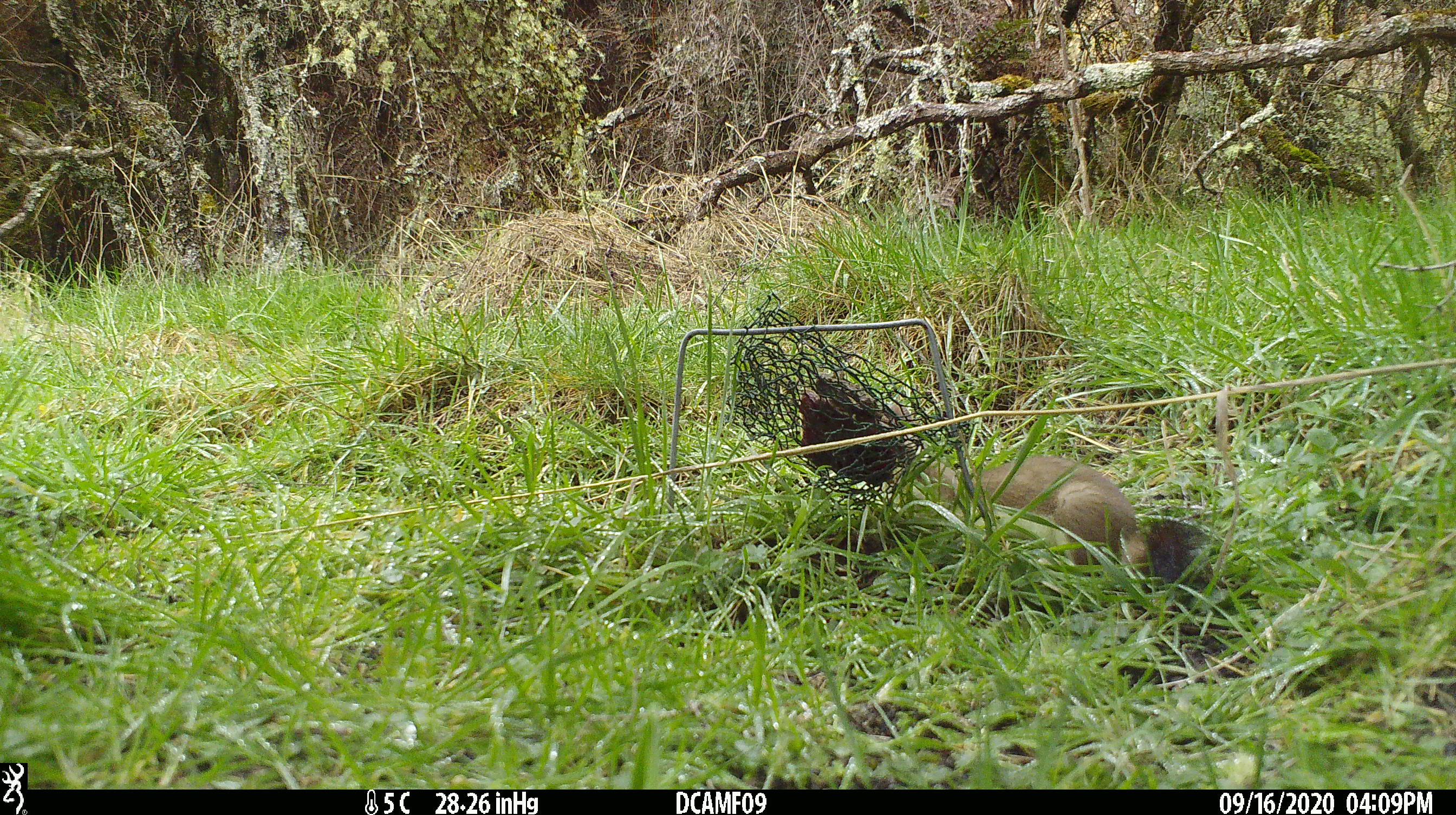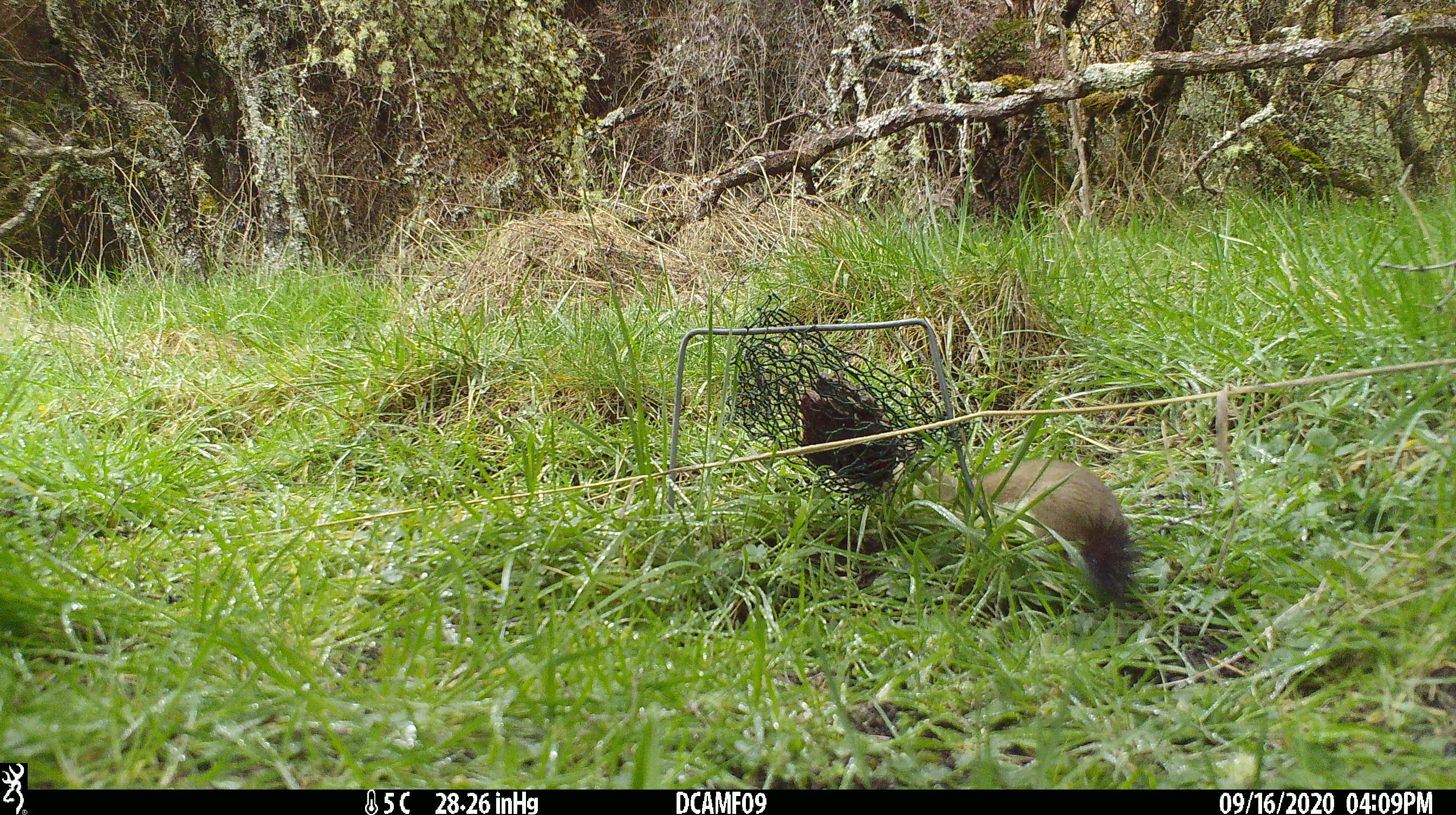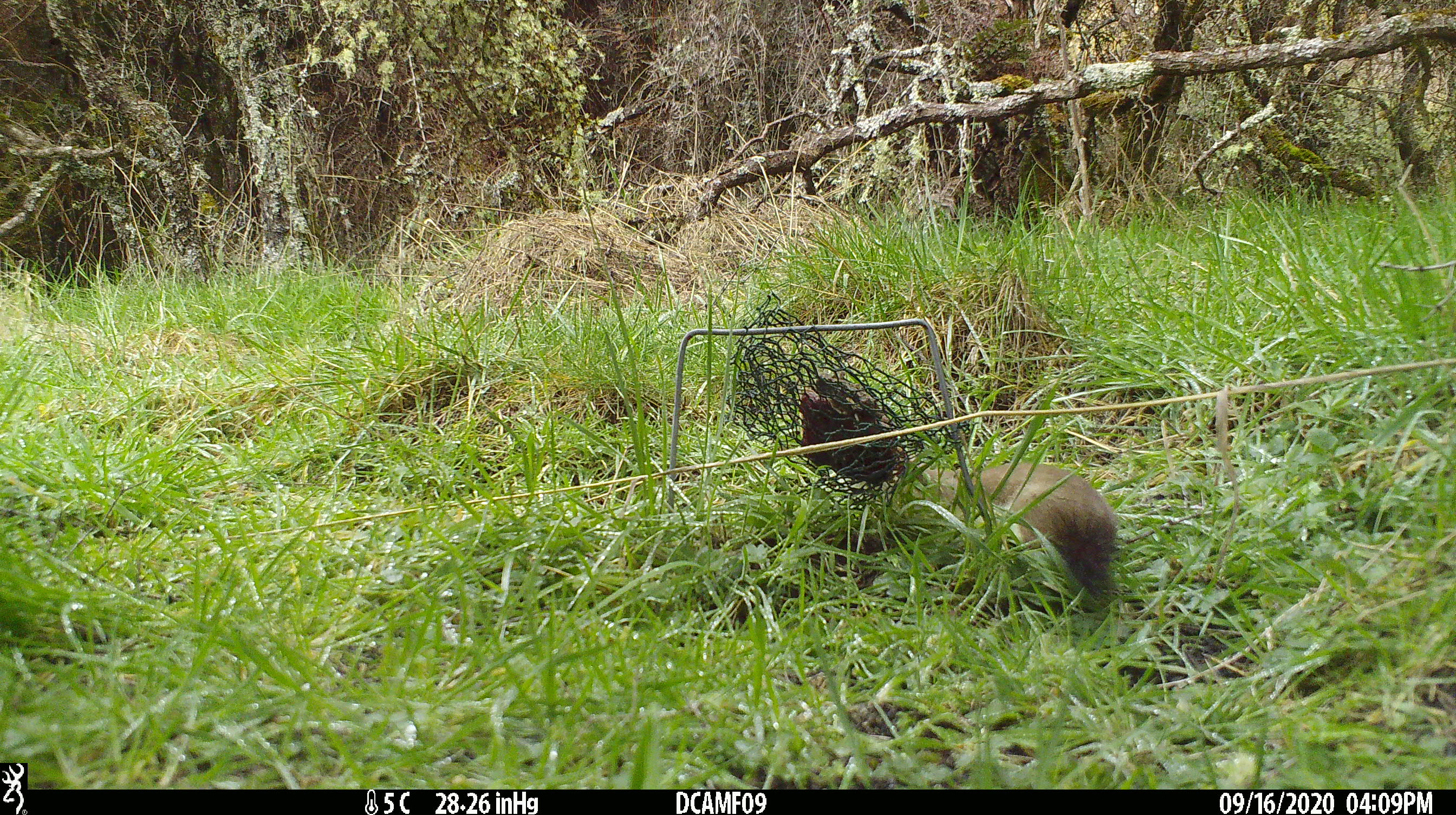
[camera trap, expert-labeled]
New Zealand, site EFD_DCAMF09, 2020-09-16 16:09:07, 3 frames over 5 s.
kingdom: Animalia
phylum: Chordata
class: Mammalia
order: Carnivora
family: Mustelidae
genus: Mustela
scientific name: Mustela erminea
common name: stoat